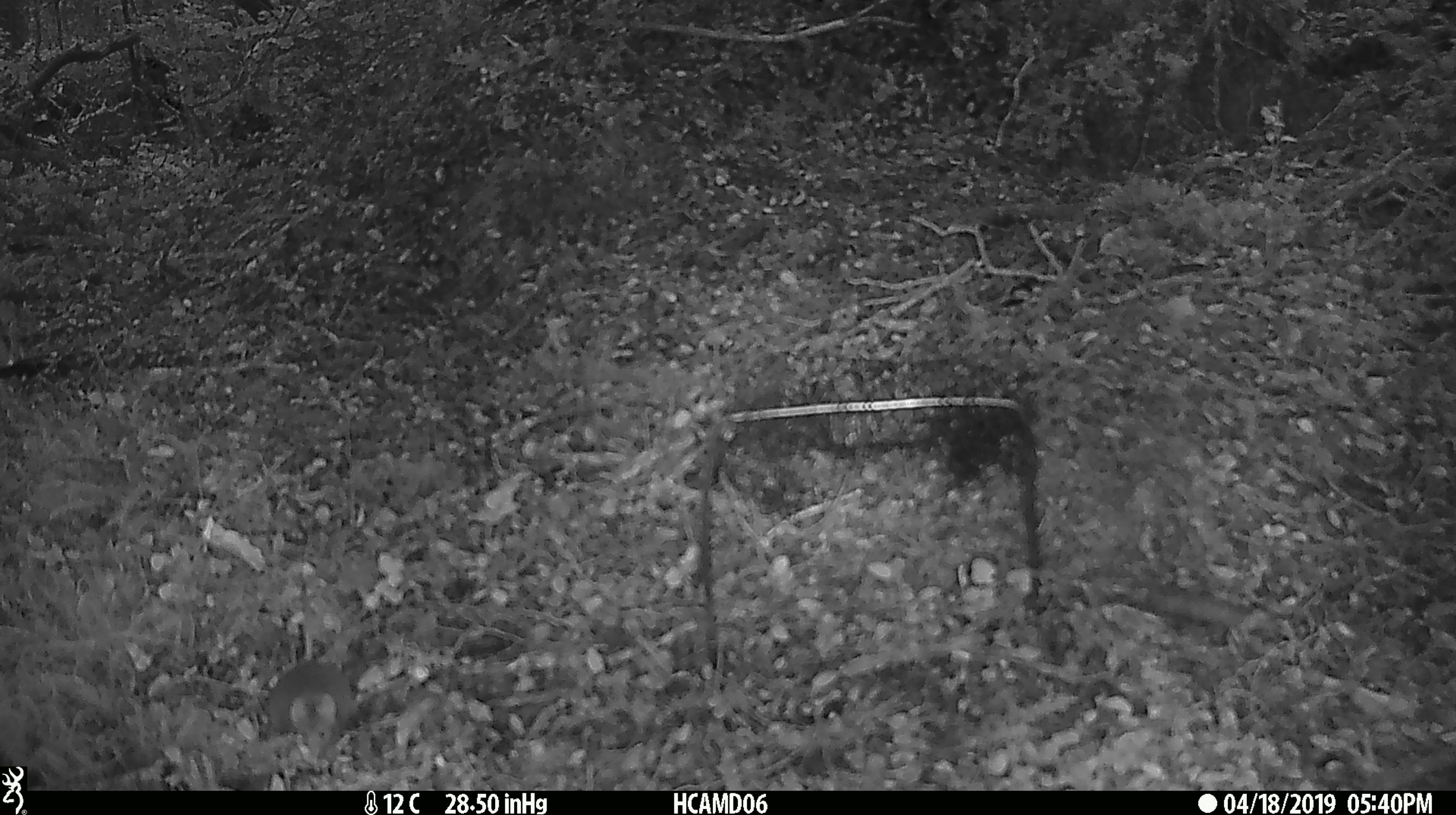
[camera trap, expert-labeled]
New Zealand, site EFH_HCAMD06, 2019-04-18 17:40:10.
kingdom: Animalia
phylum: Chordata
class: Mammalia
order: Rodentia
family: Muridae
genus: Mus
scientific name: Mus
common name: mouse